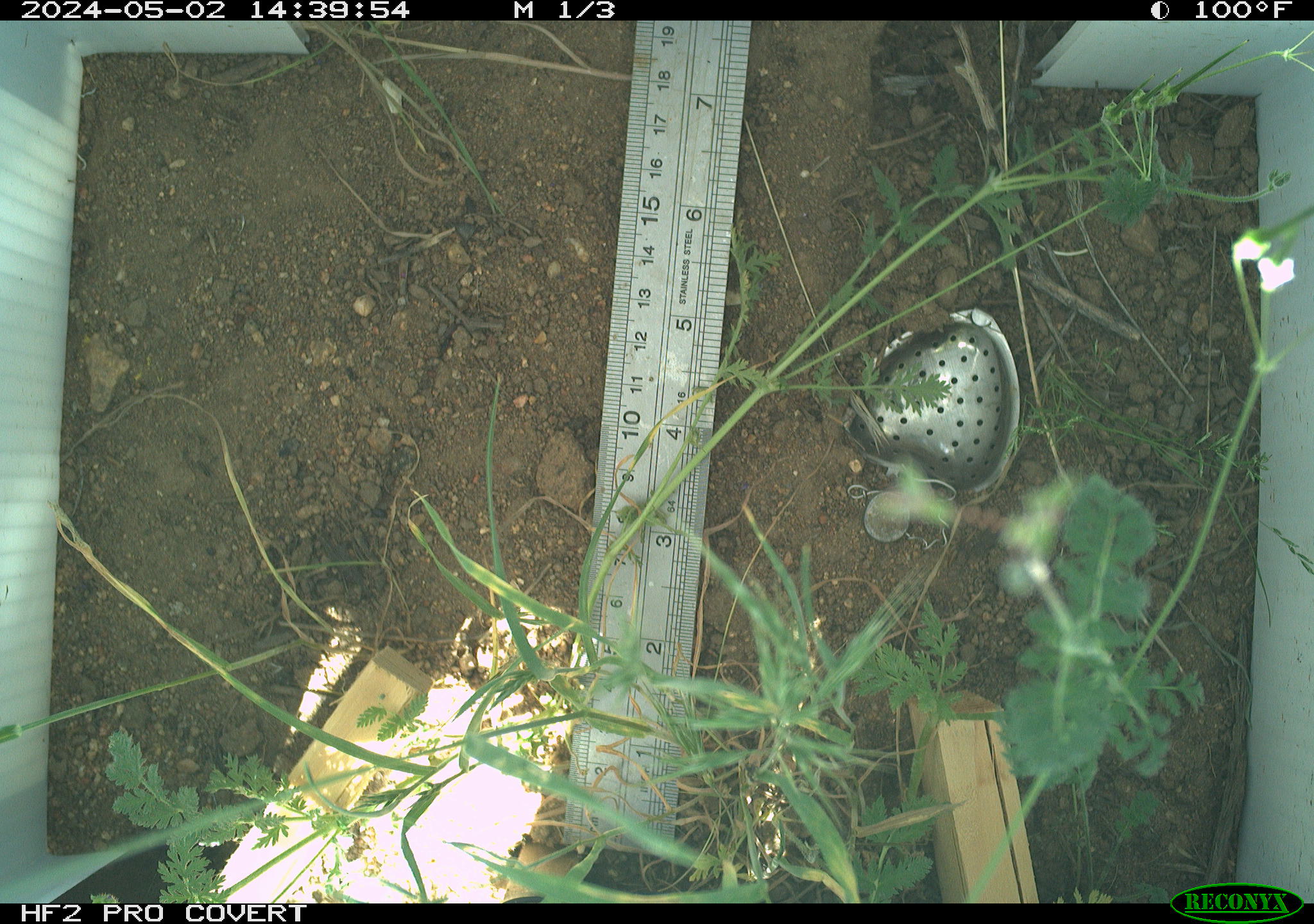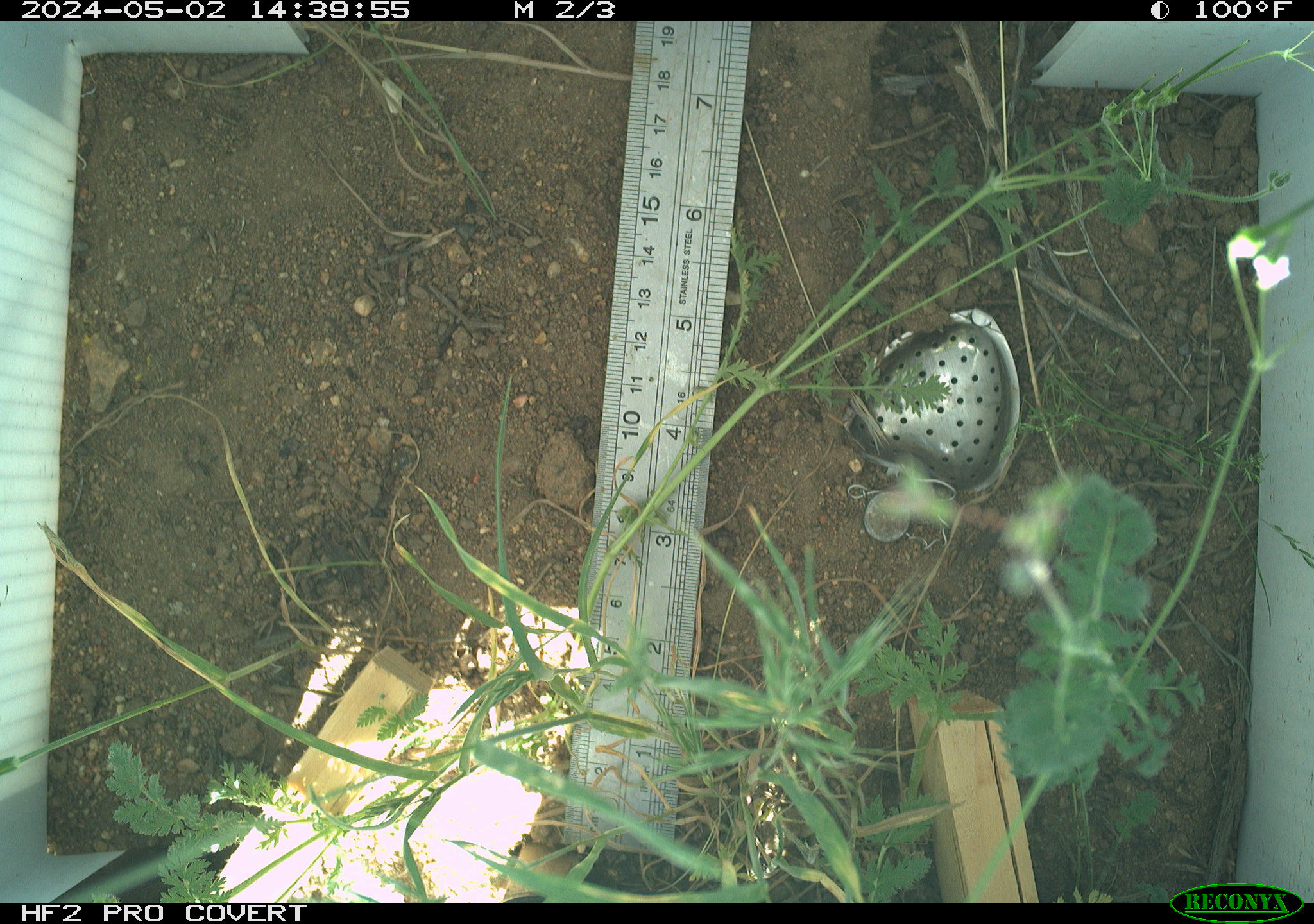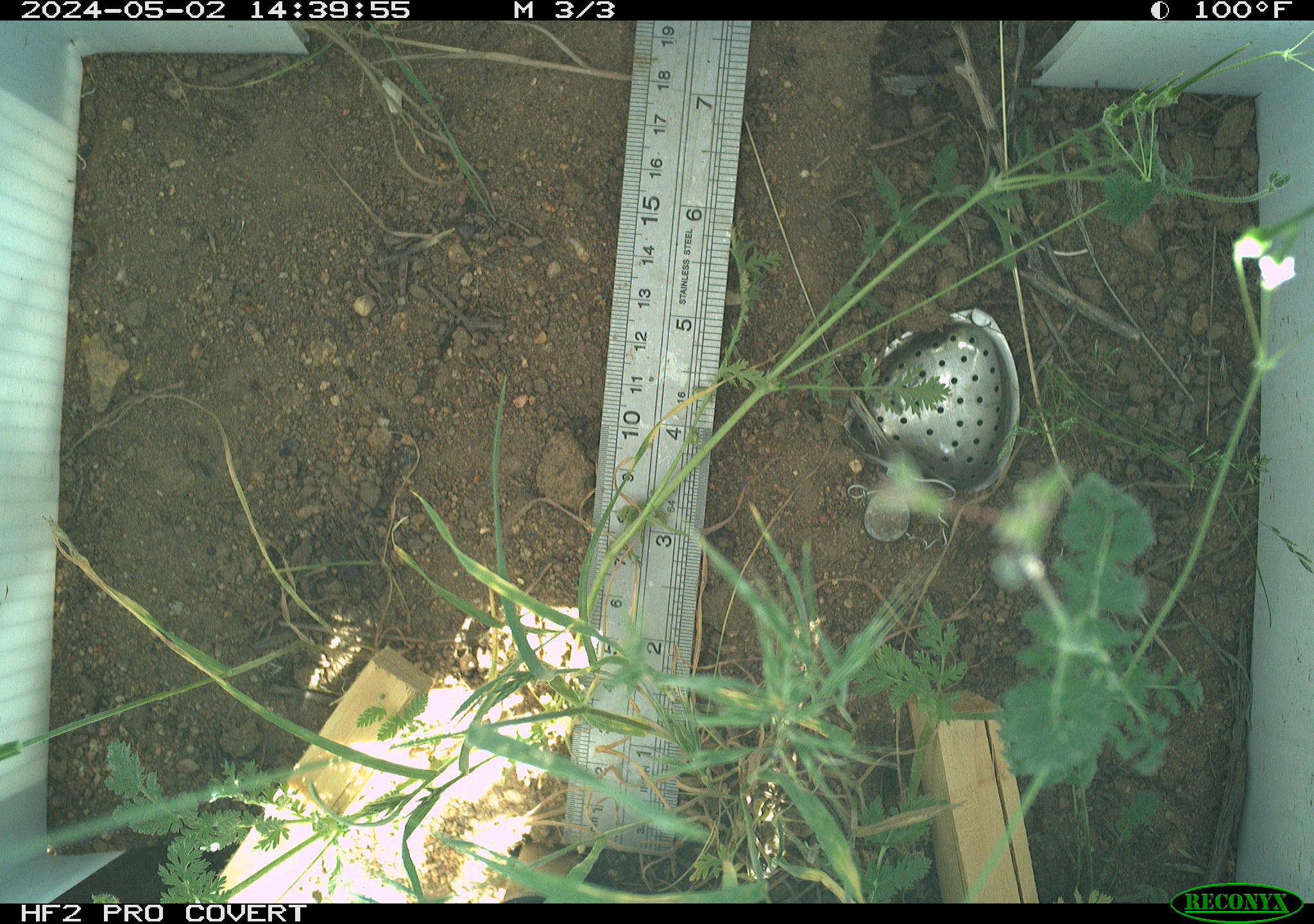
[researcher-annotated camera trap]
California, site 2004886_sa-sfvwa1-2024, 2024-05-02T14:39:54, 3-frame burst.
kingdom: Animalia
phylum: Arthropoda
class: Insecta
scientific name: Insecta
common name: insect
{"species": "insect (Insecta)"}